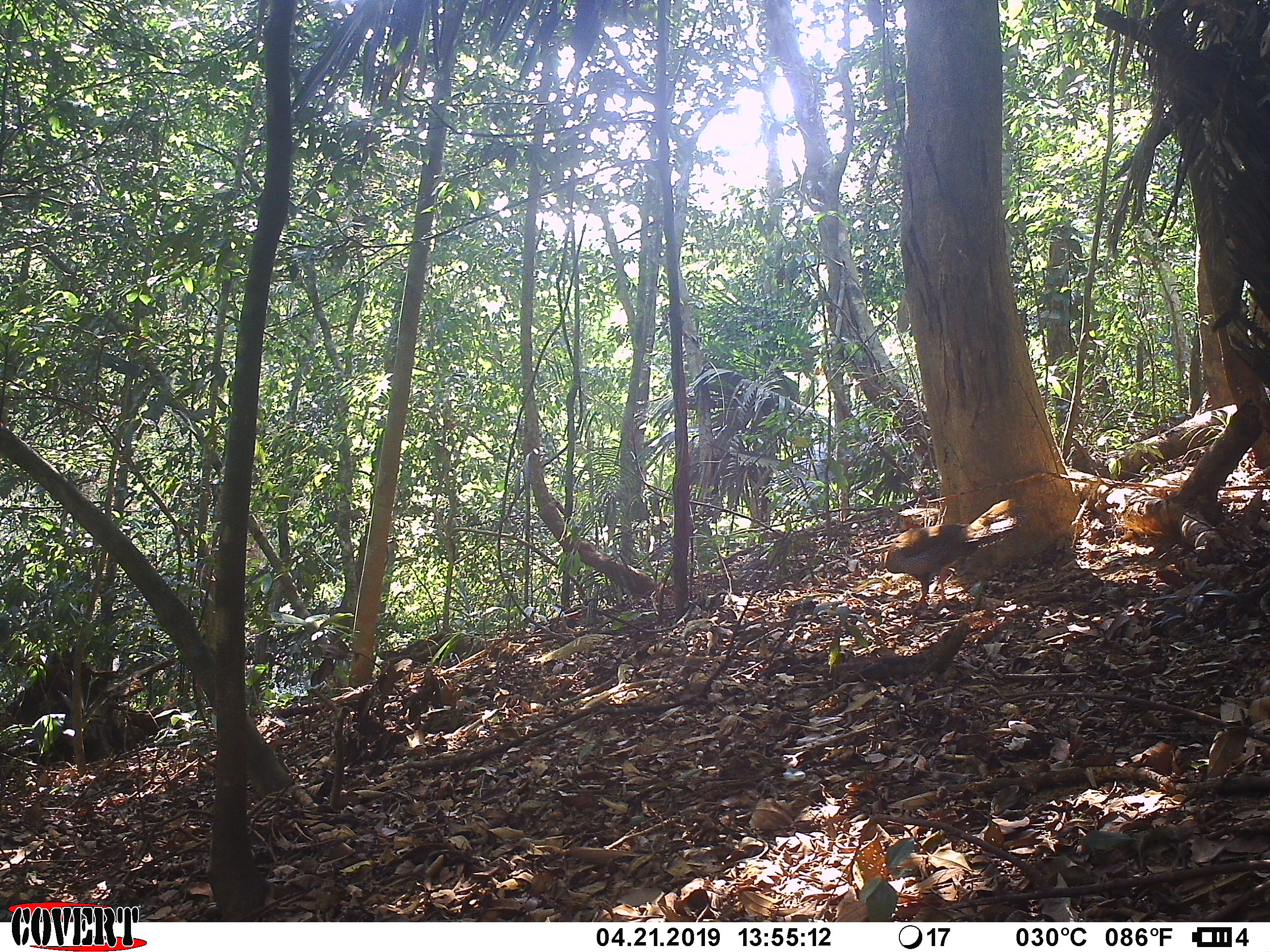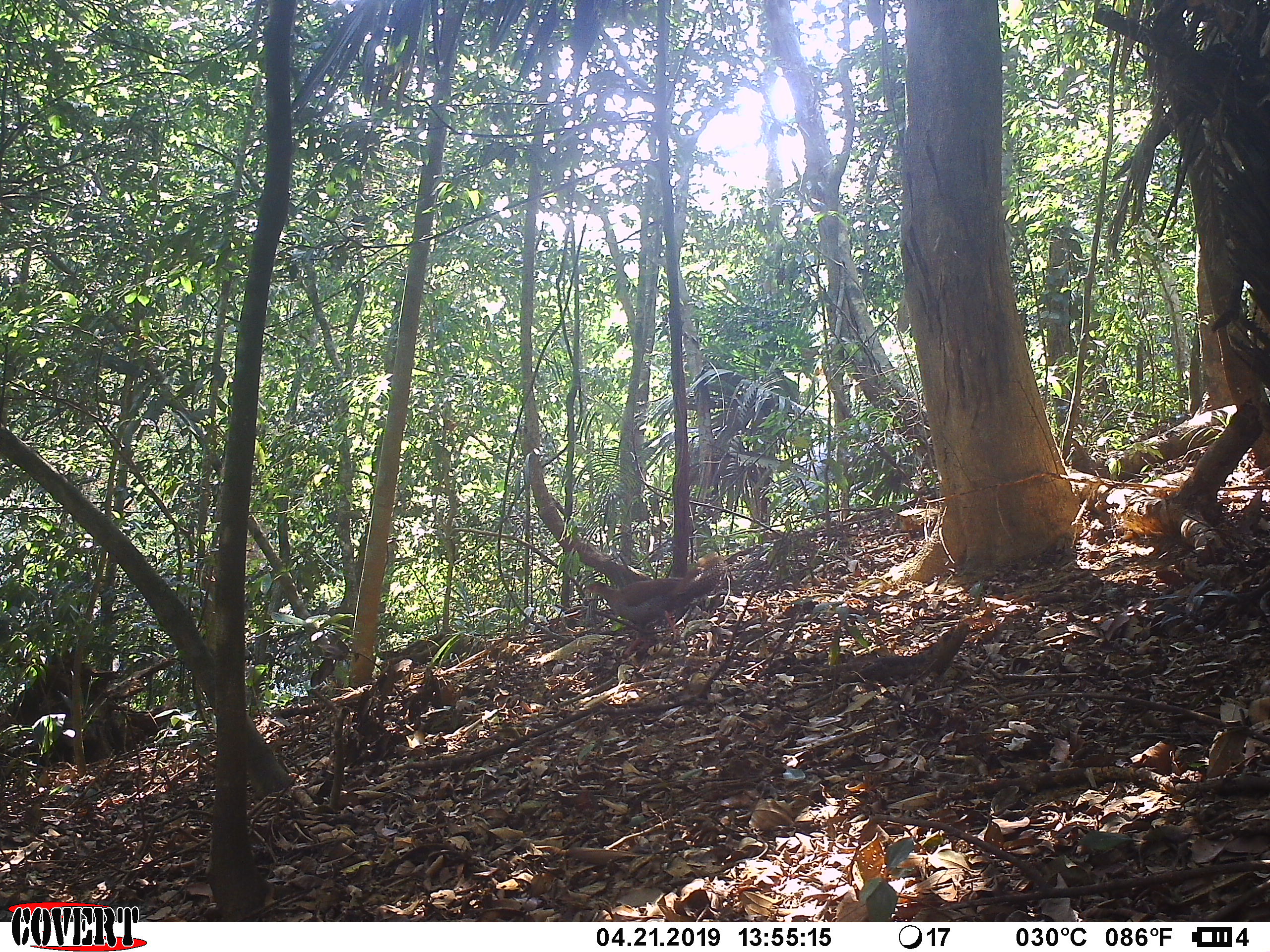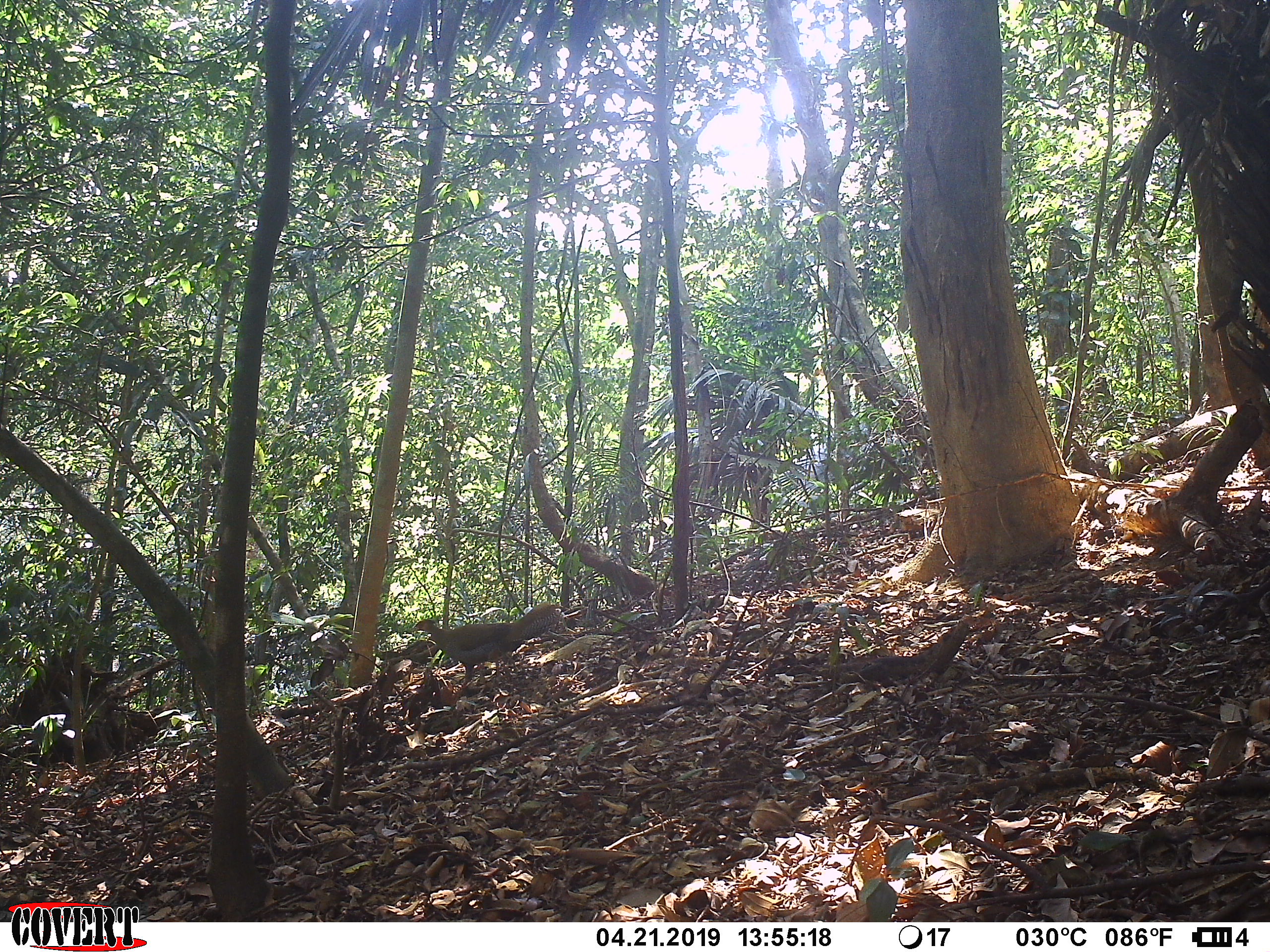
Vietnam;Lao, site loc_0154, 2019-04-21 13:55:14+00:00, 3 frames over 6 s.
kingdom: Animalia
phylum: Chordata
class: Aves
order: Galliformes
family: Phasianidae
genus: Lophura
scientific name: Lophura nycthemera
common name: silver pheasant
Silver pheasant (Lophura nycthemera). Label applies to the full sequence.